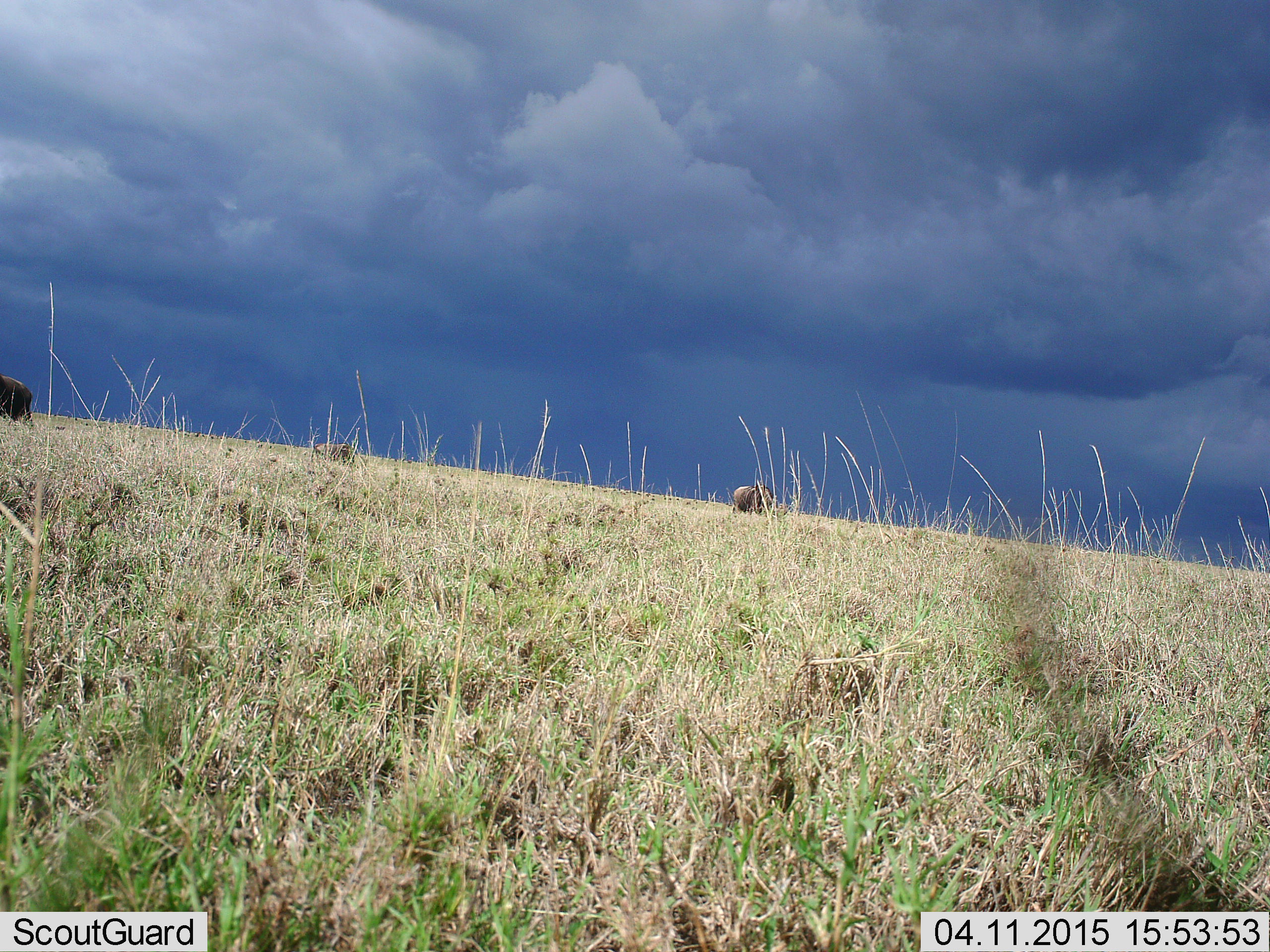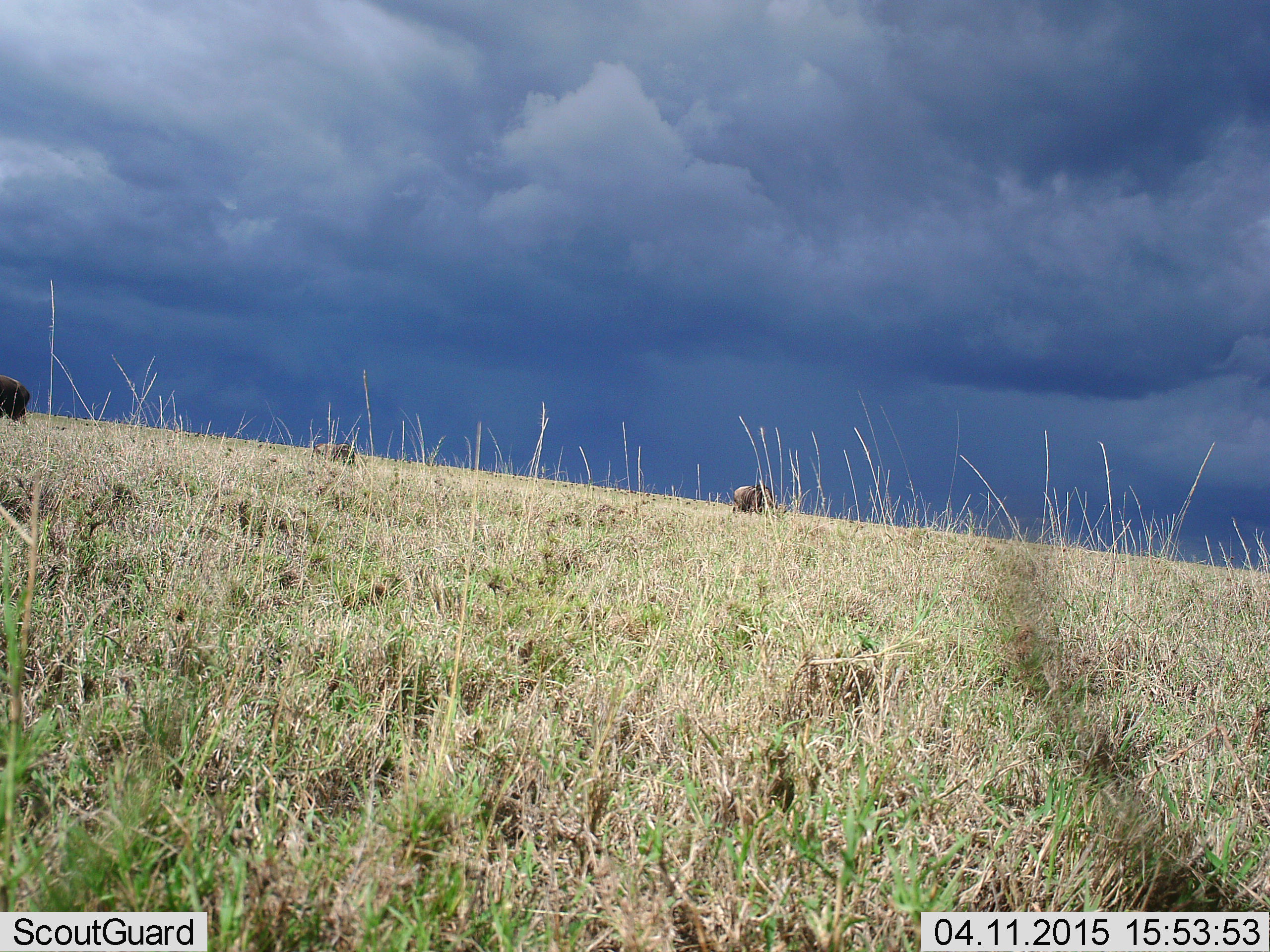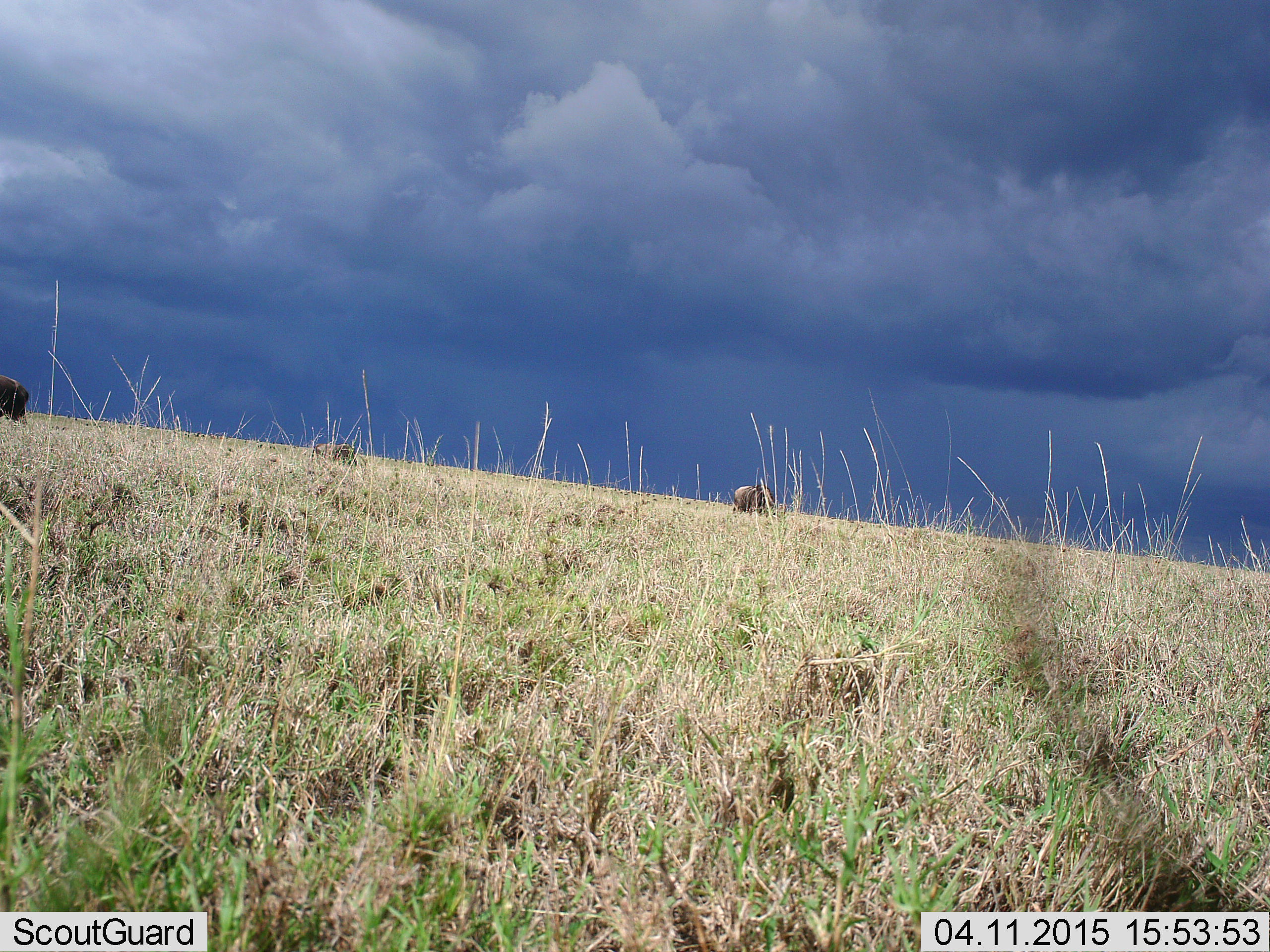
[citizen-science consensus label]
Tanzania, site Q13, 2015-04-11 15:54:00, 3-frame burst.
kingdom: Animalia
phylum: Chordata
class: Mammalia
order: Artiodactyla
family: Bovidae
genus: Connochaetes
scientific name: Connochaetes taurinus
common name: blue wildebeest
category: wildebeest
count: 3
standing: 40%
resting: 0%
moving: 20%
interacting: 0%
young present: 0%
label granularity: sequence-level